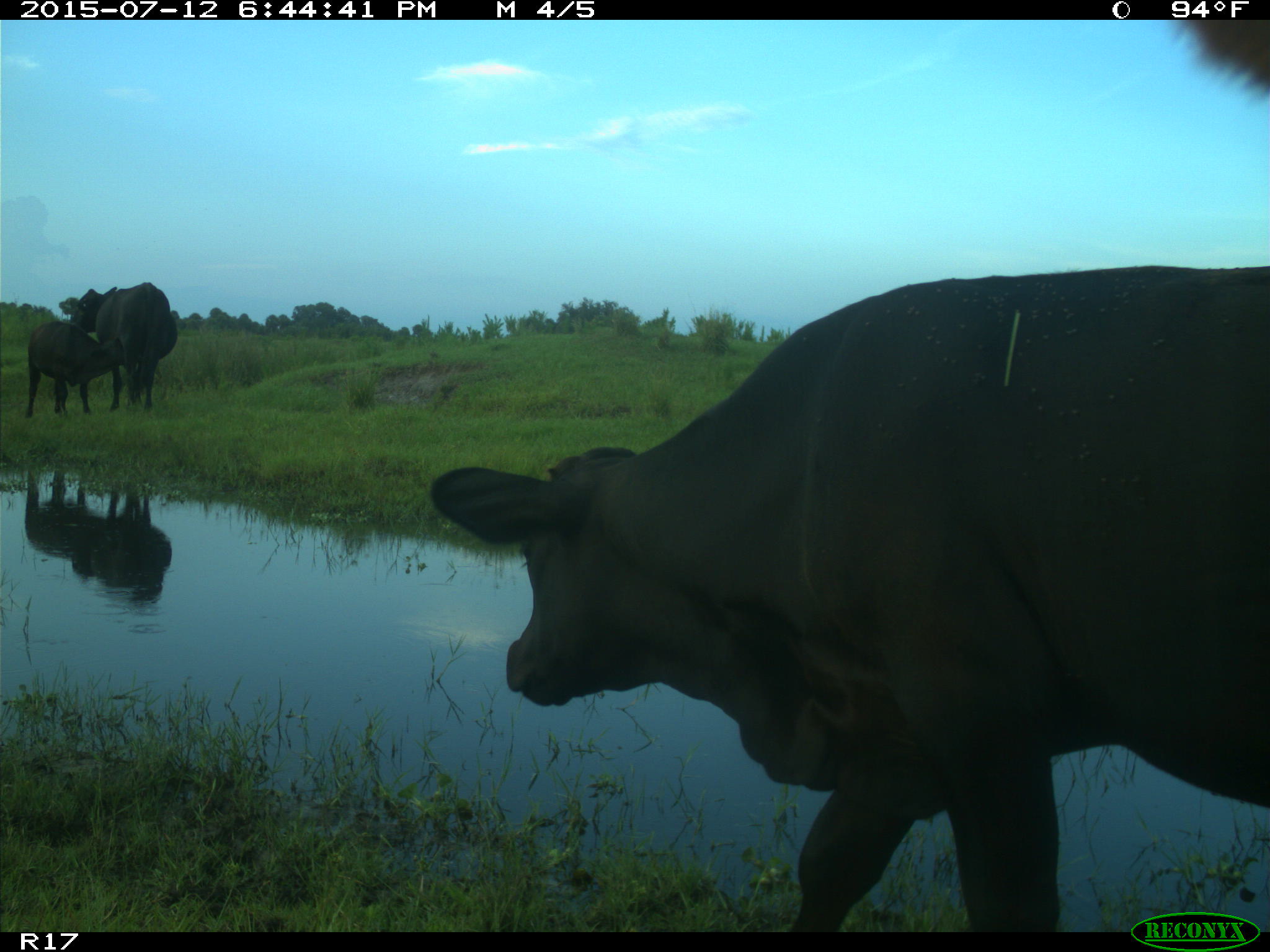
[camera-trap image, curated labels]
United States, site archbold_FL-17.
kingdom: Animalia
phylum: Chordata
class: Mammalia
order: Artiodactyla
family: Bovidae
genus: Bos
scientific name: Bos taurus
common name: domestic cow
Bos taurus (domestic cow).